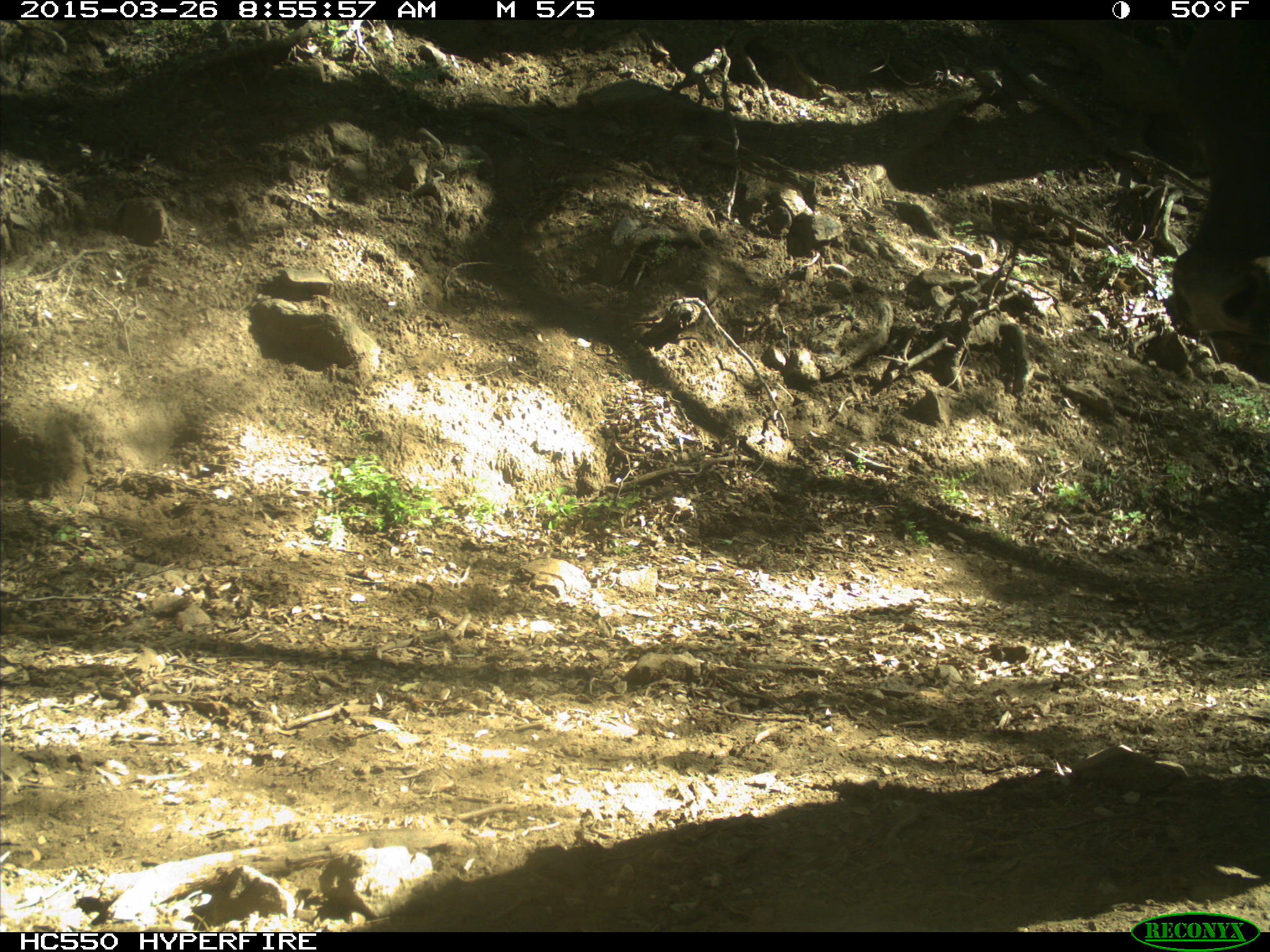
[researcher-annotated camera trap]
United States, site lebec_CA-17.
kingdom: Animalia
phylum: Chordata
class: Mammalia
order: Artiodactyla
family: Bovidae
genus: Bos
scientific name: Bos taurus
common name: domestic cow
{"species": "Bos taurus (domestic cow)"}